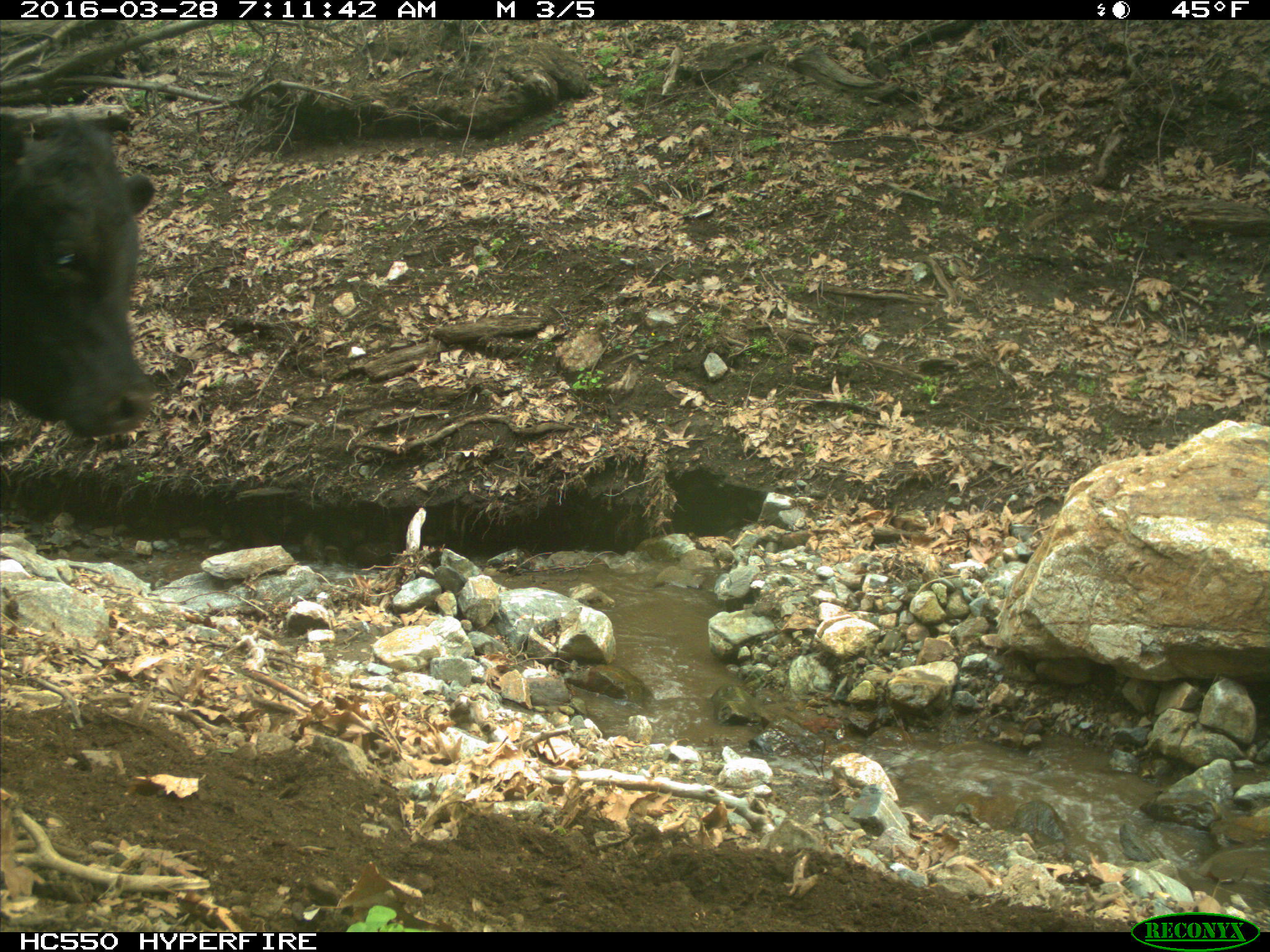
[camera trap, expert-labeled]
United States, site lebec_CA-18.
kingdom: Animalia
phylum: Chordata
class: Mammalia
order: Artiodactyla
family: Bovidae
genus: Bos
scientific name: Bos taurus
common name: domestic cow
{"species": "Bos taurus (domestic cow)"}